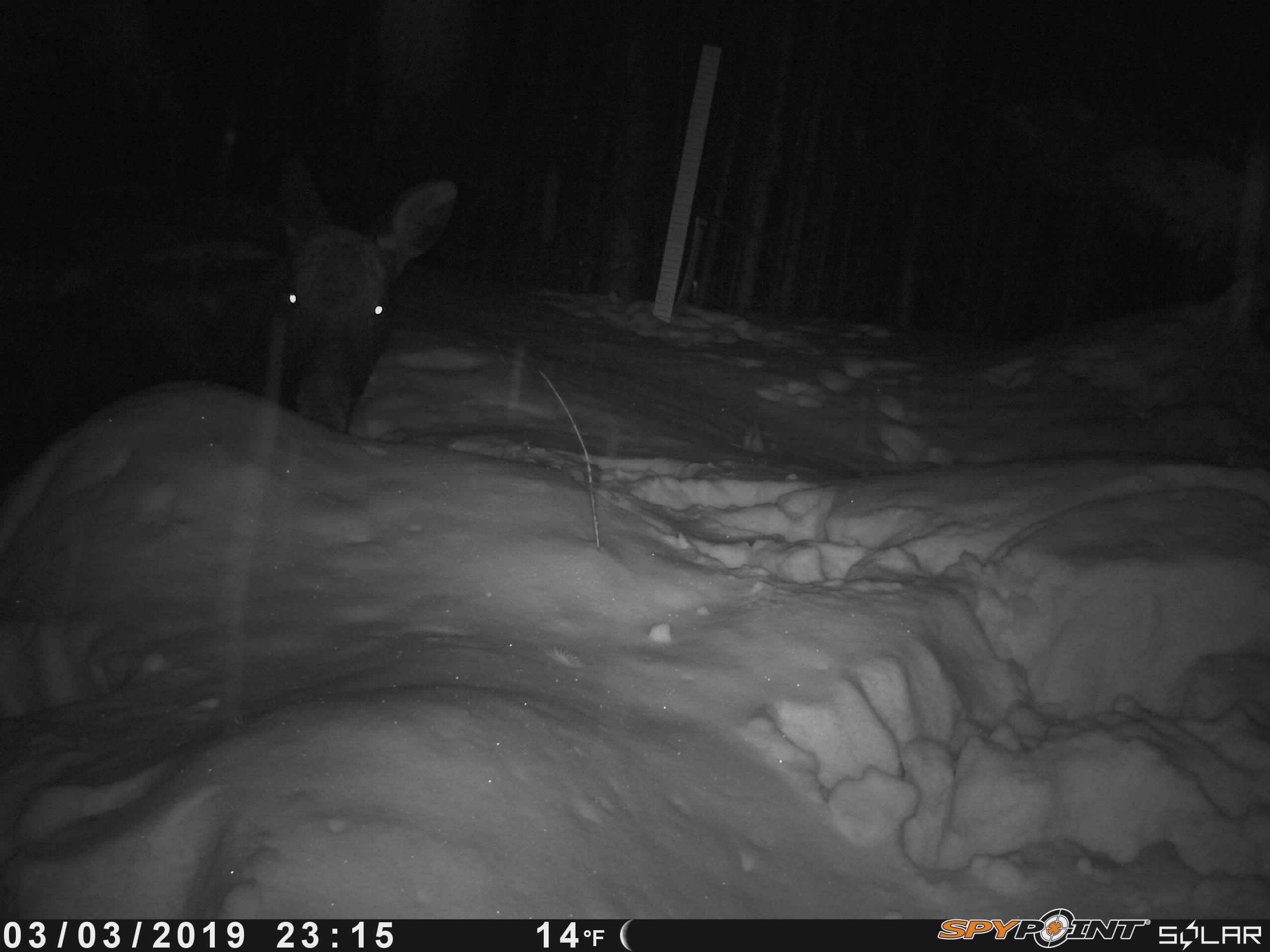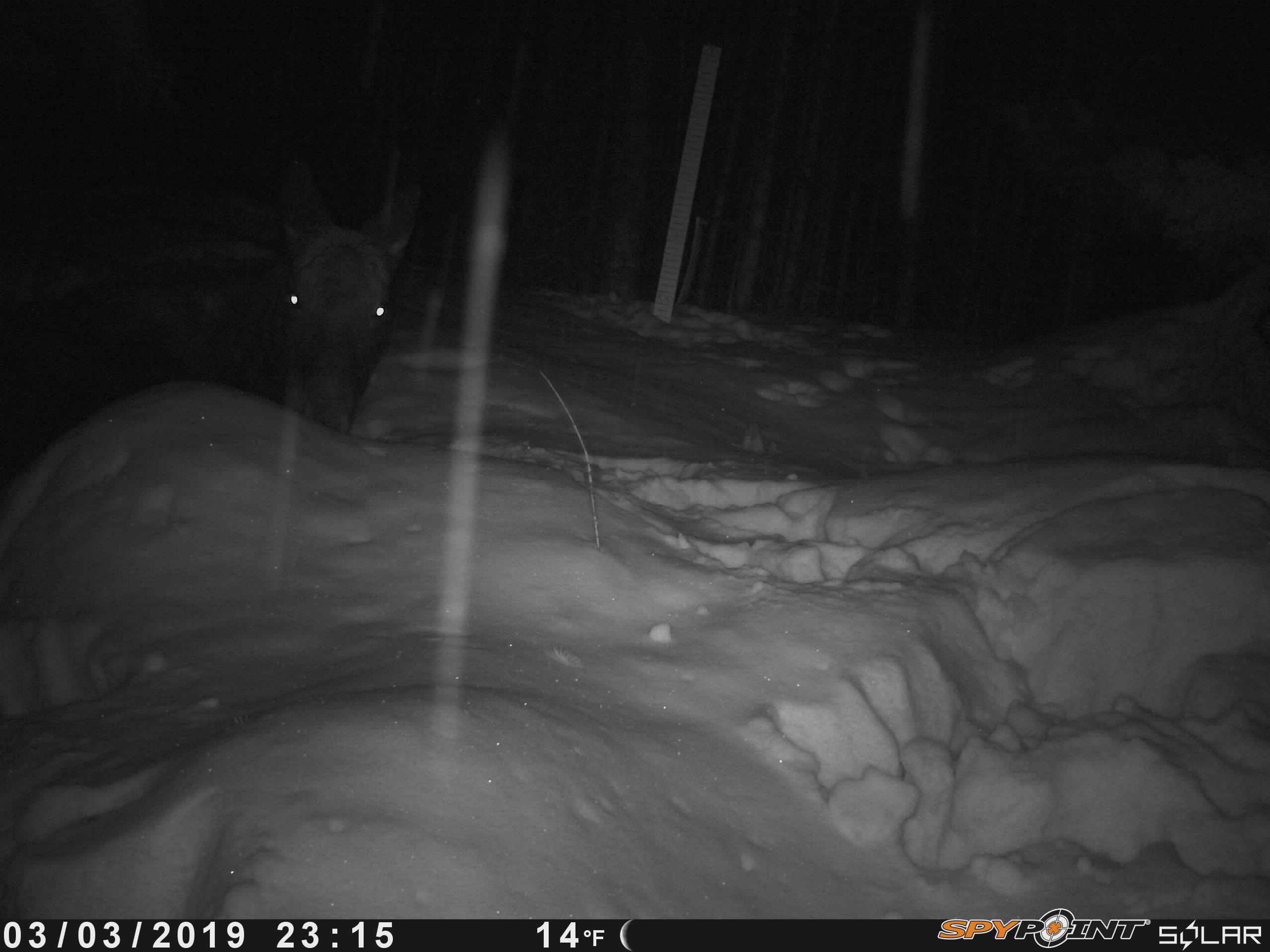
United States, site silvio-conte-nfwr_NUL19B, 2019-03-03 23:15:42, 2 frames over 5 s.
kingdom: Animalia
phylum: Chordata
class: Mammalia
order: Artiodactyla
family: Cervidae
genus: Alces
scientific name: Alces alces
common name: moose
Moose (Alces alces).